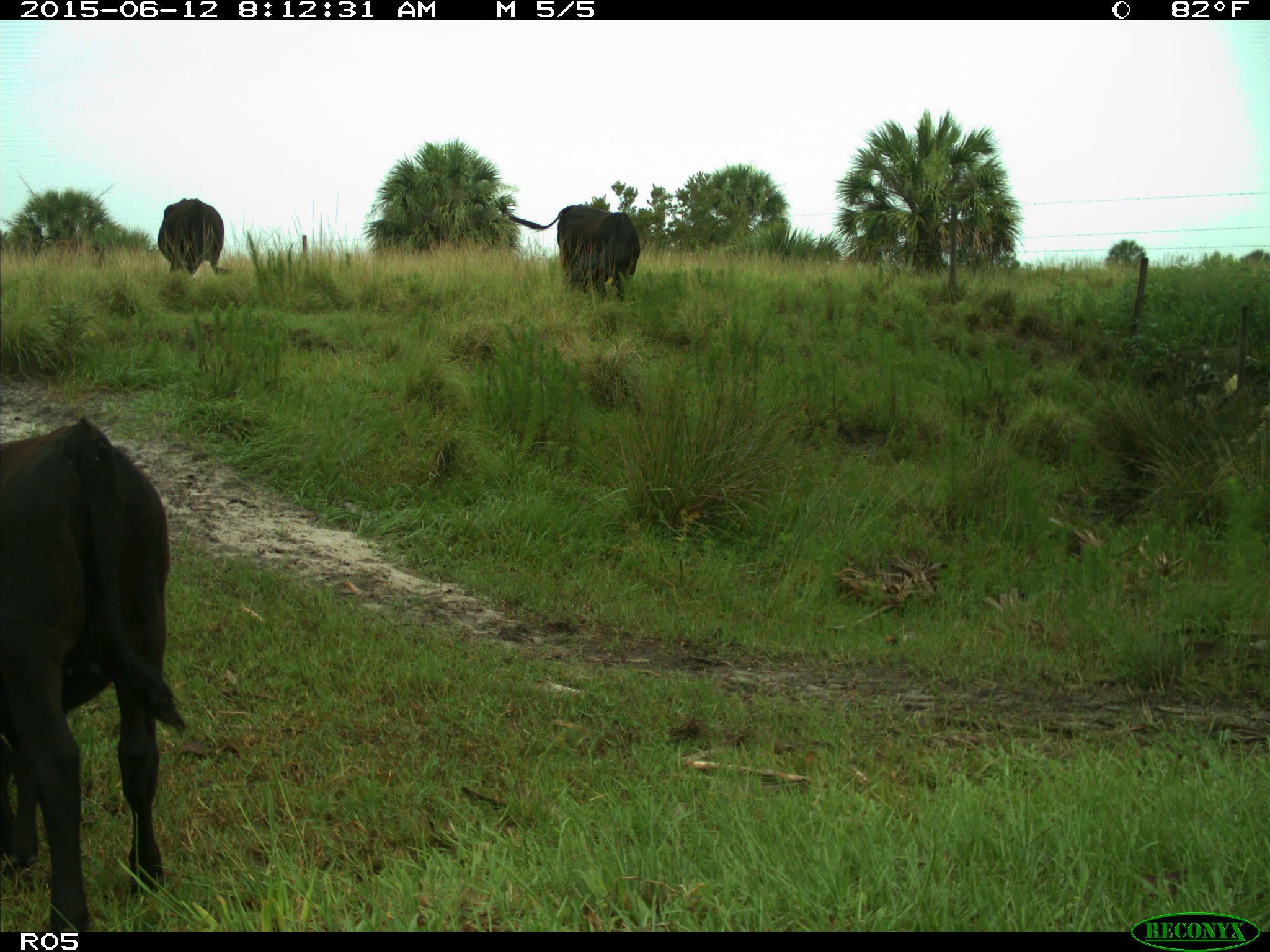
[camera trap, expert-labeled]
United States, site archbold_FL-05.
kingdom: Animalia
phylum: Chordata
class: Mammalia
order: Artiodactyla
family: Bovidae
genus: Bos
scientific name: Bos taurus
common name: domestic cow